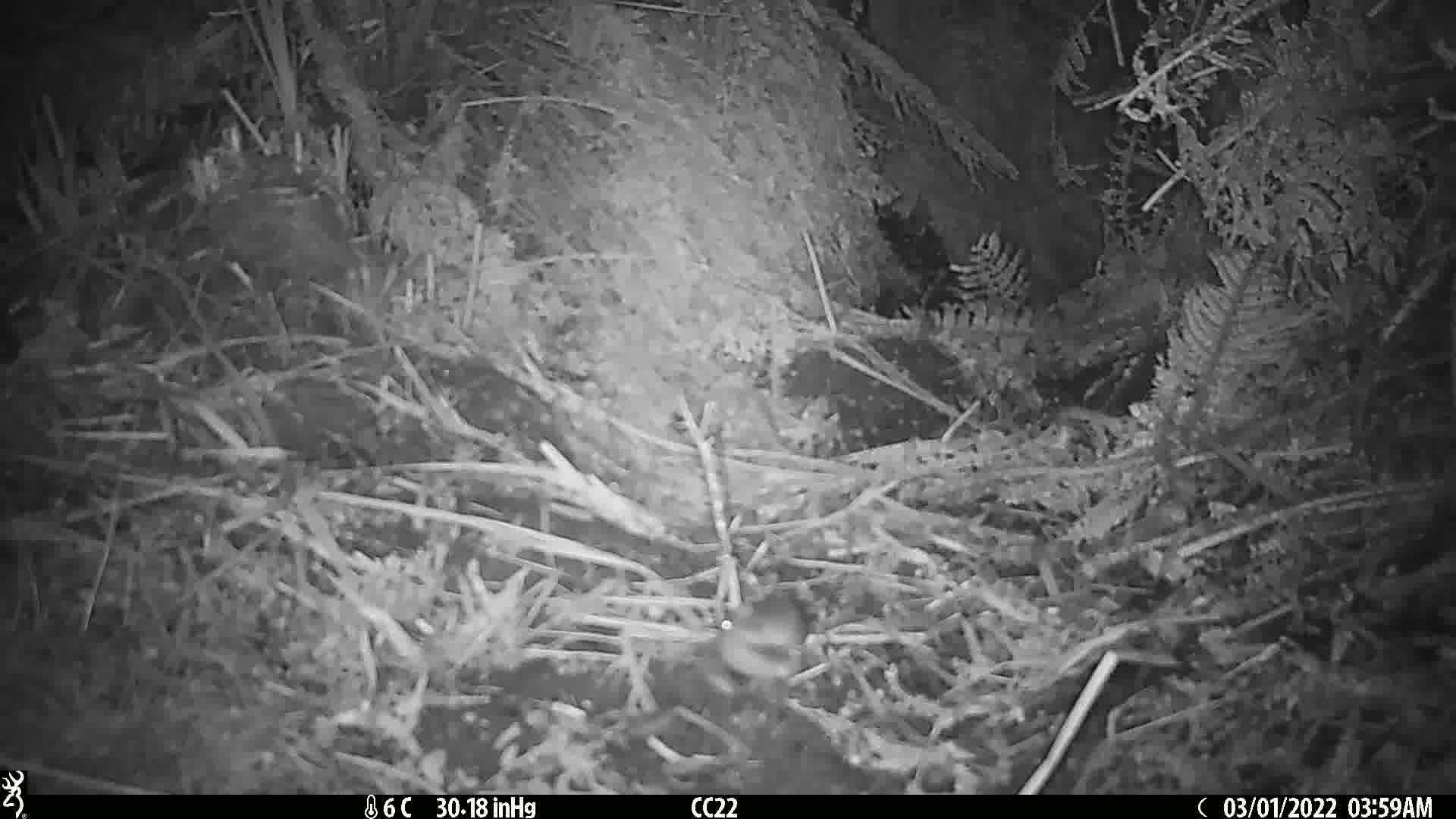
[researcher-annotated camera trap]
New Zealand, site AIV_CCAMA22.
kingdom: Animalia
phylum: Chordata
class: Mammalia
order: Rodentia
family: Muridae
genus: Mus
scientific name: Mus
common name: mouse